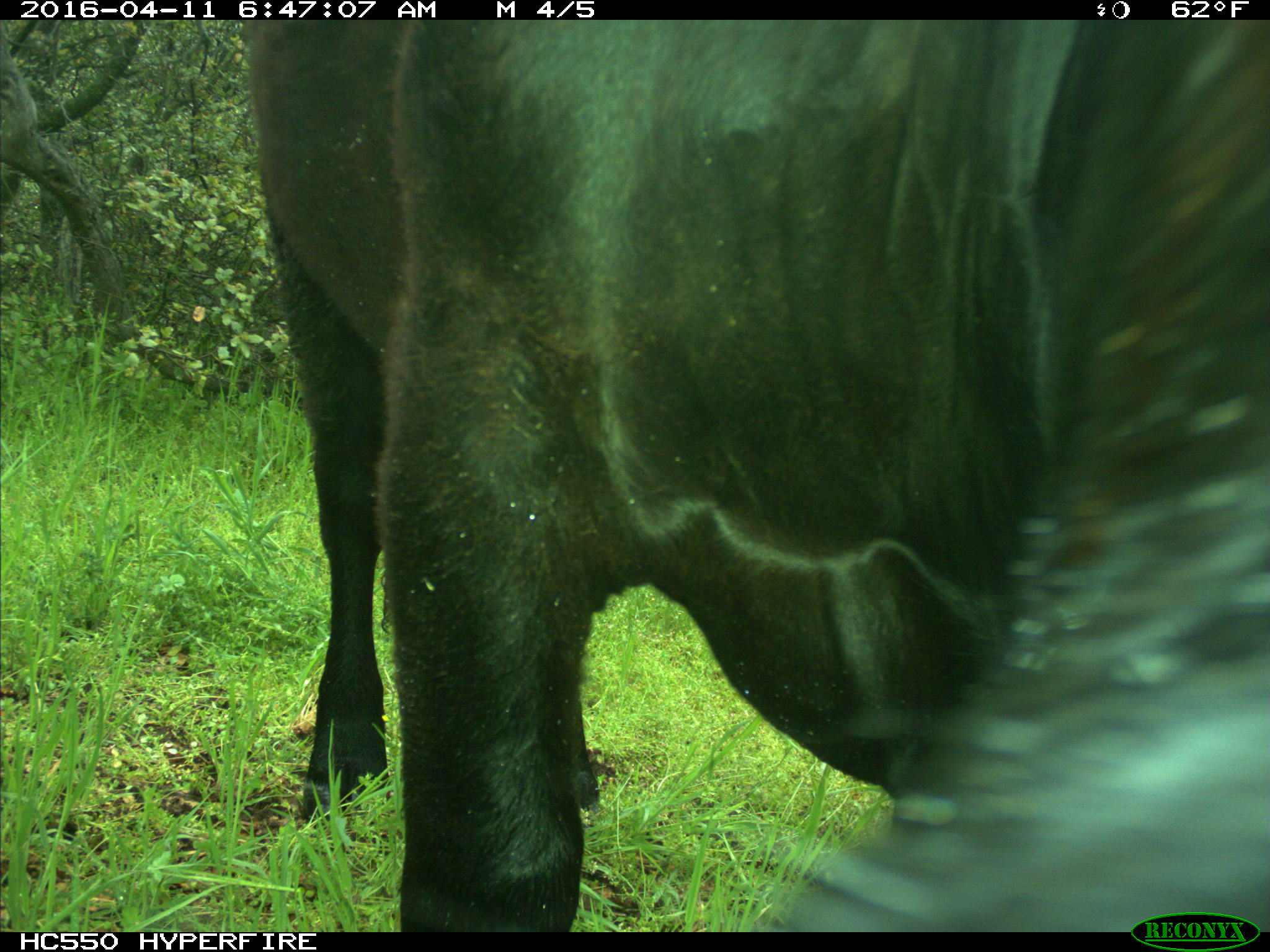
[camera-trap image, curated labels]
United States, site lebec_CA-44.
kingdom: Animalia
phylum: Chordata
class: Mammalia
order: Artiodactyla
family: Bovidae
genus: Bos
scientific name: Bos taurus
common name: domestic cow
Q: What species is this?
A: Bos taurus (domestic cow).